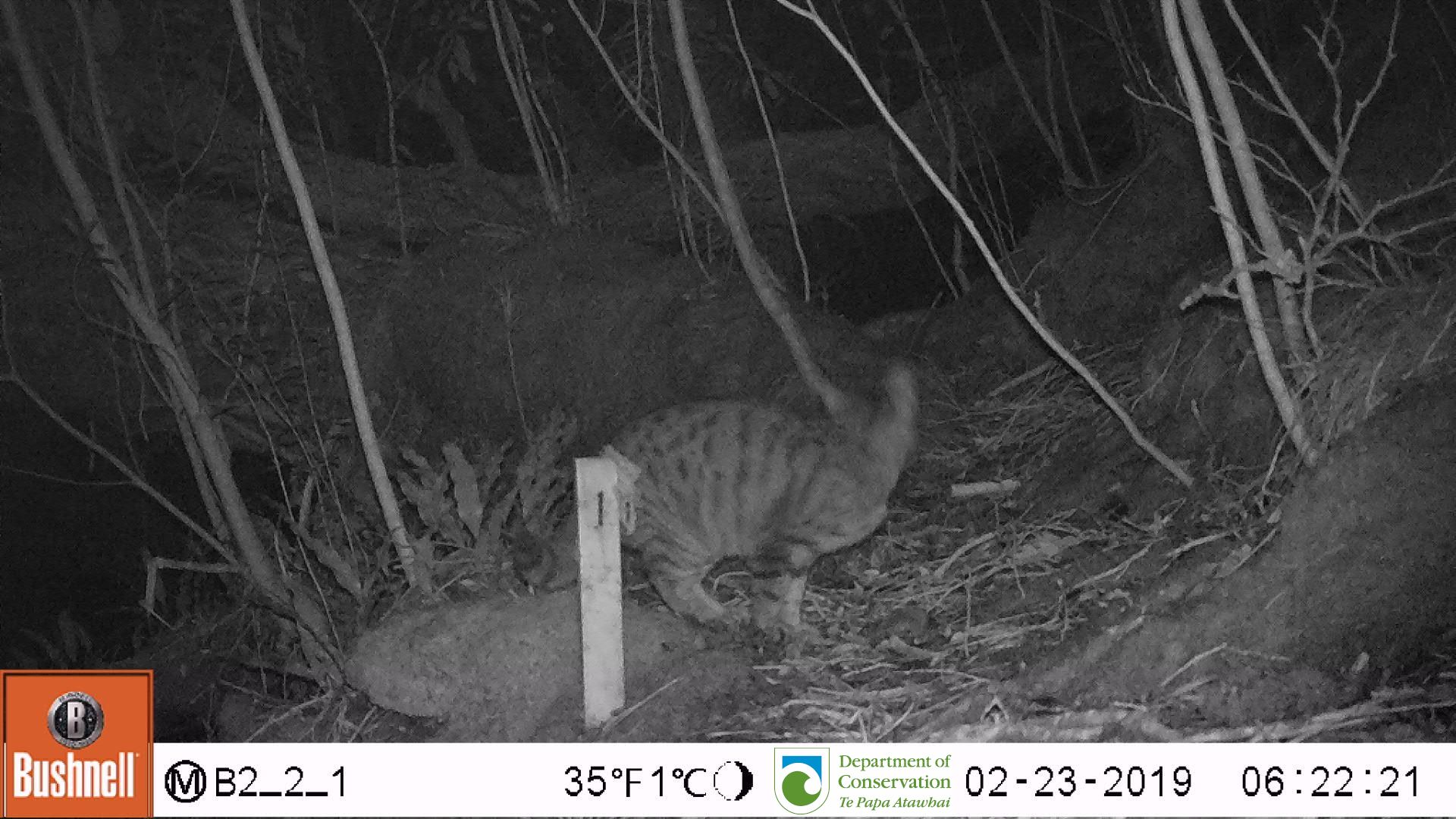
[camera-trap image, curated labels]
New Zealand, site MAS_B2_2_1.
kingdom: Animalia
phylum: Chordata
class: Mammalia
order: Carnivora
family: Felidae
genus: Felis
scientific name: Felis catus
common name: domestic cat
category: cat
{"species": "cat (domestic cat) (Felis catus)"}